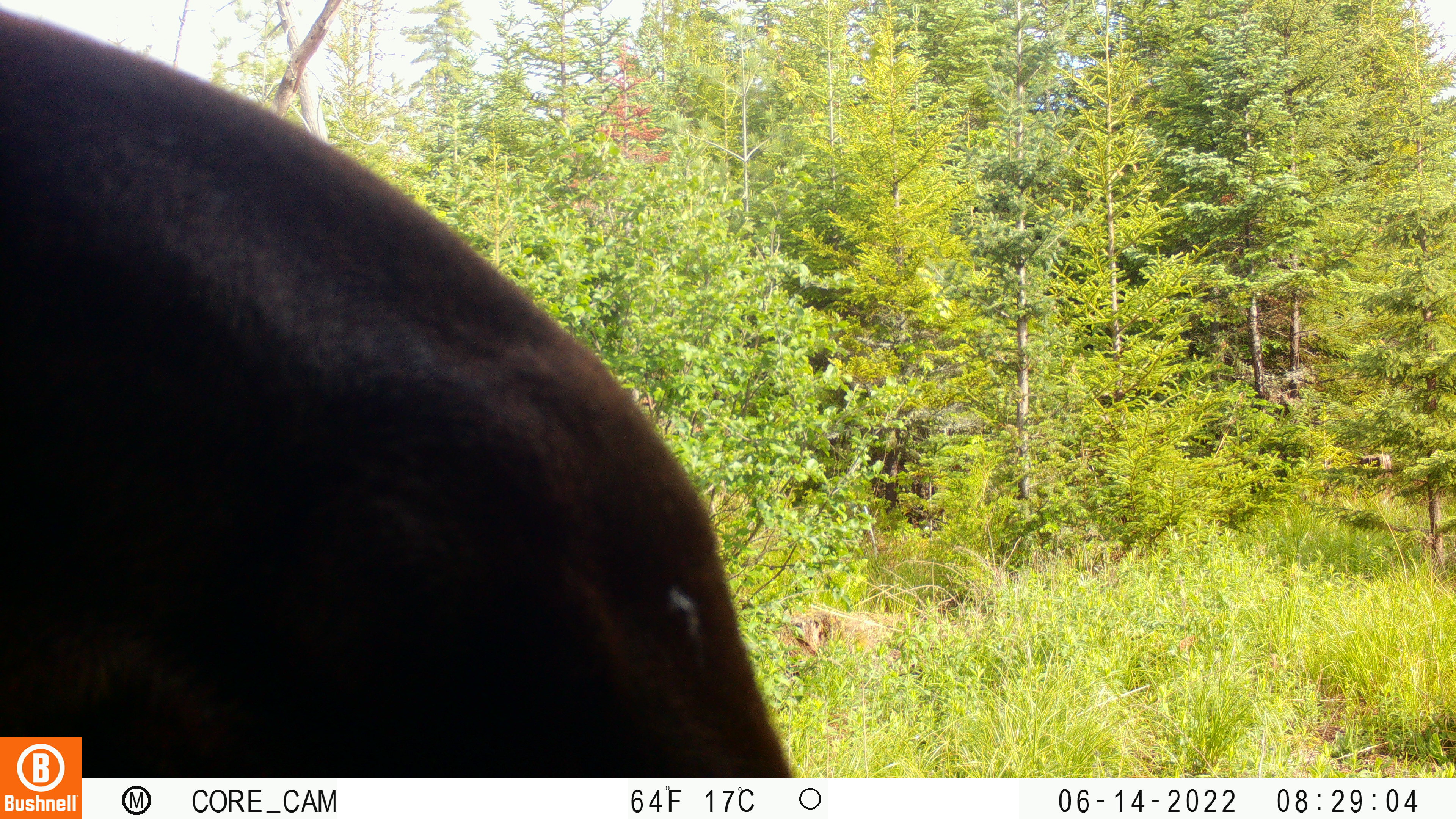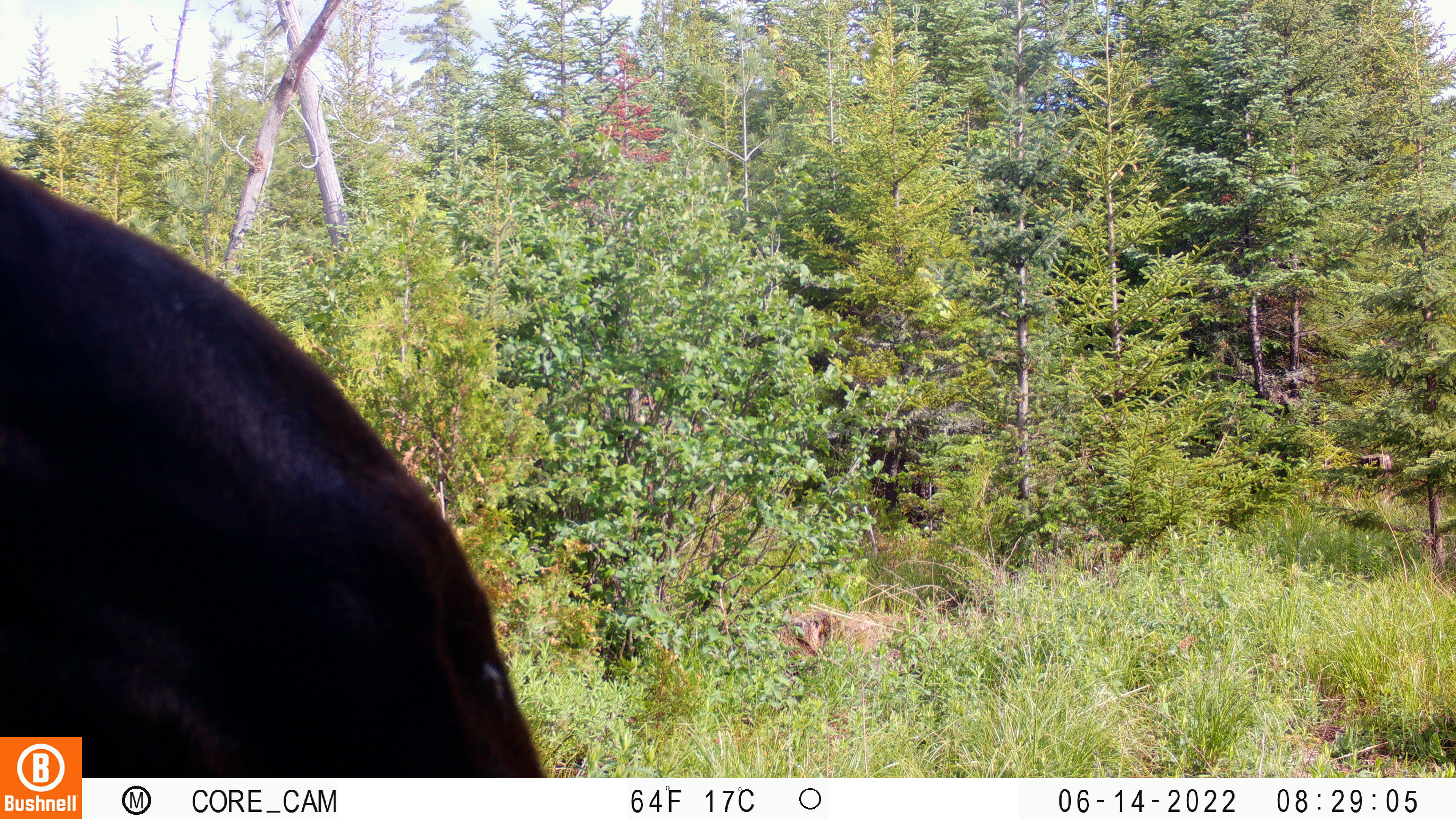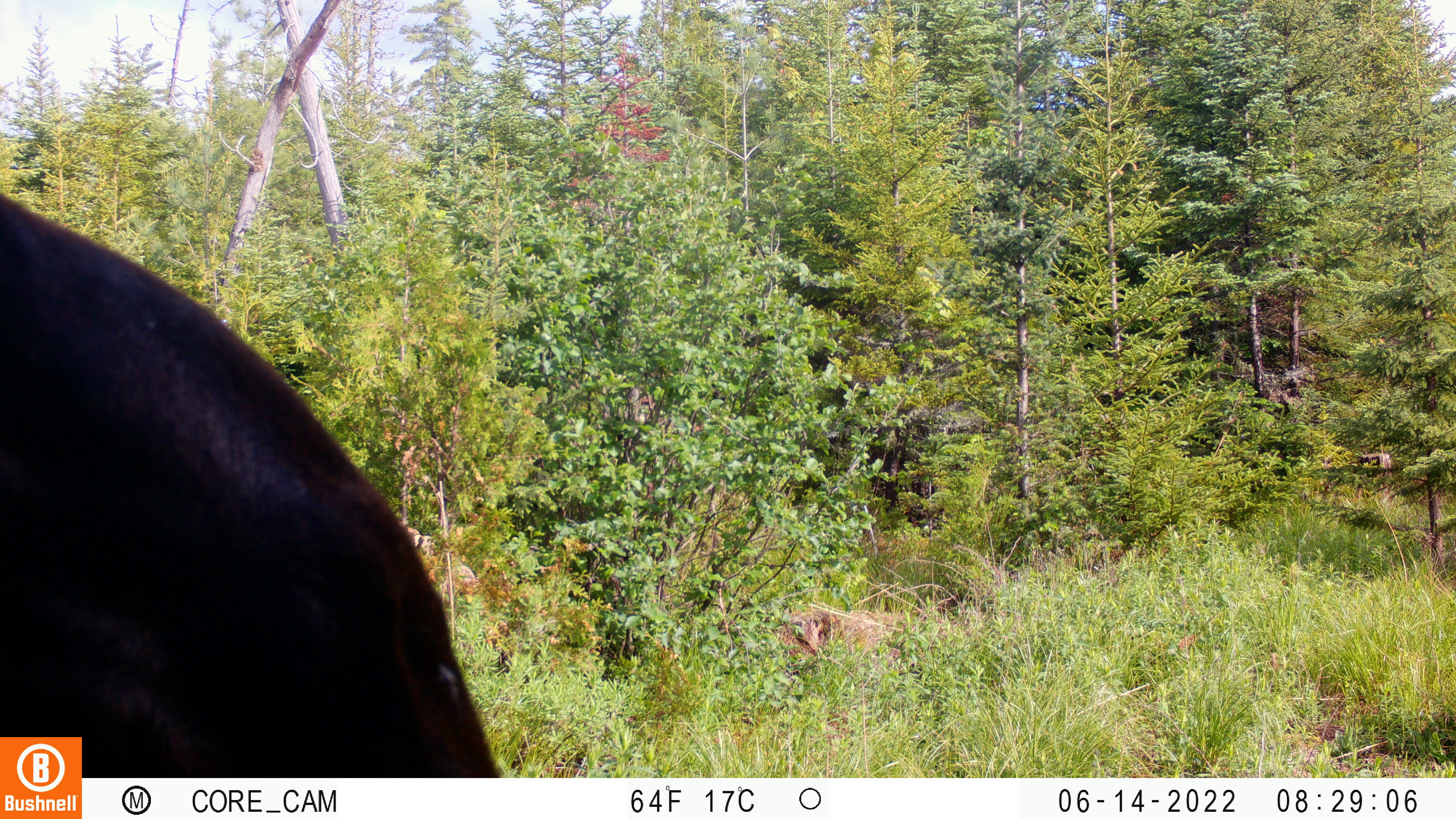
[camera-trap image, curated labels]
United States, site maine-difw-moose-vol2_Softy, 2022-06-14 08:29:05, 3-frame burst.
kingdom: Animalia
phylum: Chordata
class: Mammalia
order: Artiodactyla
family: Cervidae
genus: Alces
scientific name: Alces alces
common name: moose